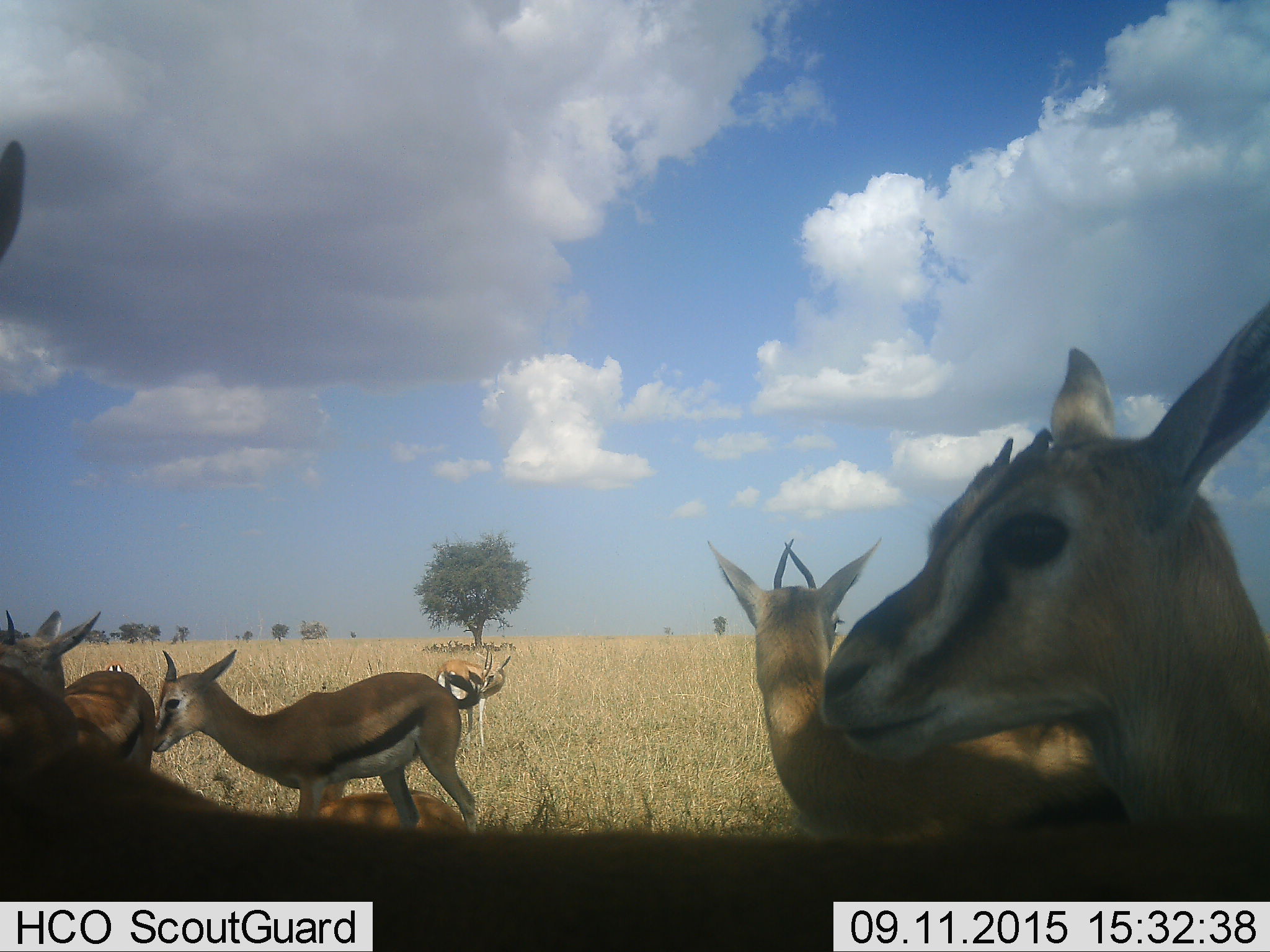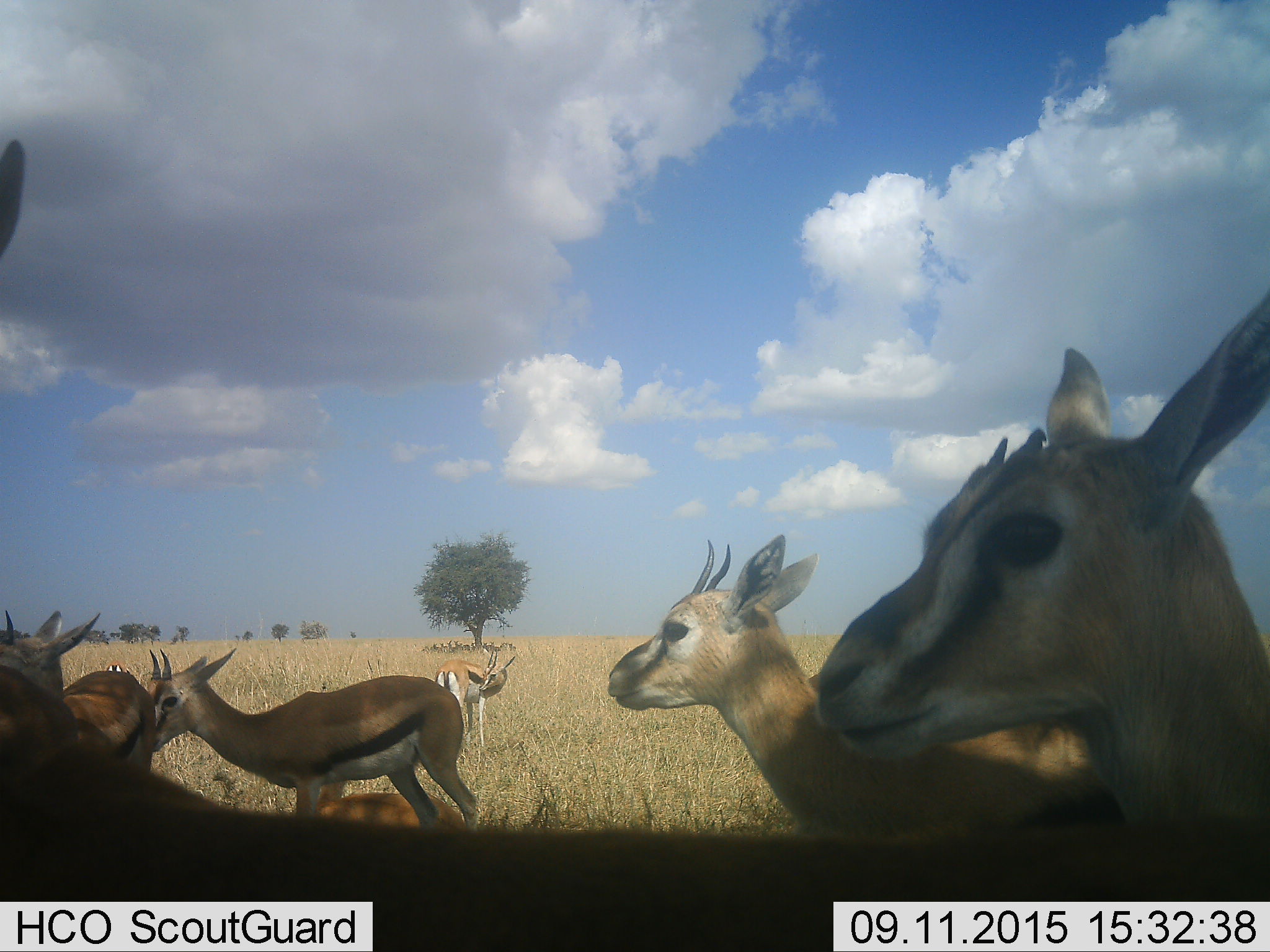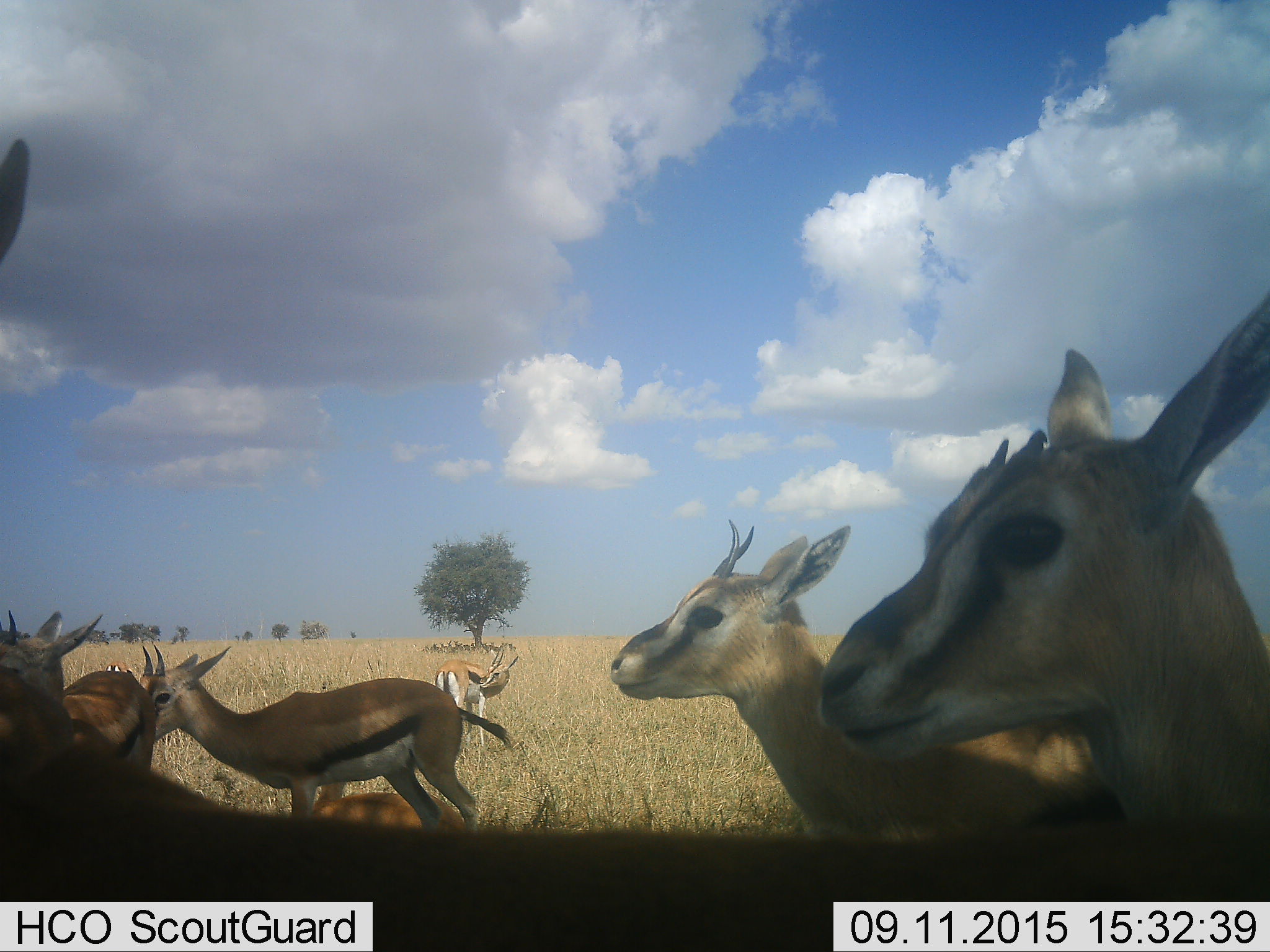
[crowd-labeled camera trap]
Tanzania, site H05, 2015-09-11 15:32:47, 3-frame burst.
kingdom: Animalia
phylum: Chordata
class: Mammalia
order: Artiodactyla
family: Bovidae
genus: Eudorcas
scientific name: Eudorcas thomsonii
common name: thomson's gazelle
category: gazellethomsons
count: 7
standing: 70%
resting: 40%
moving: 30%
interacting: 20%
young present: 30%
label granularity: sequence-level